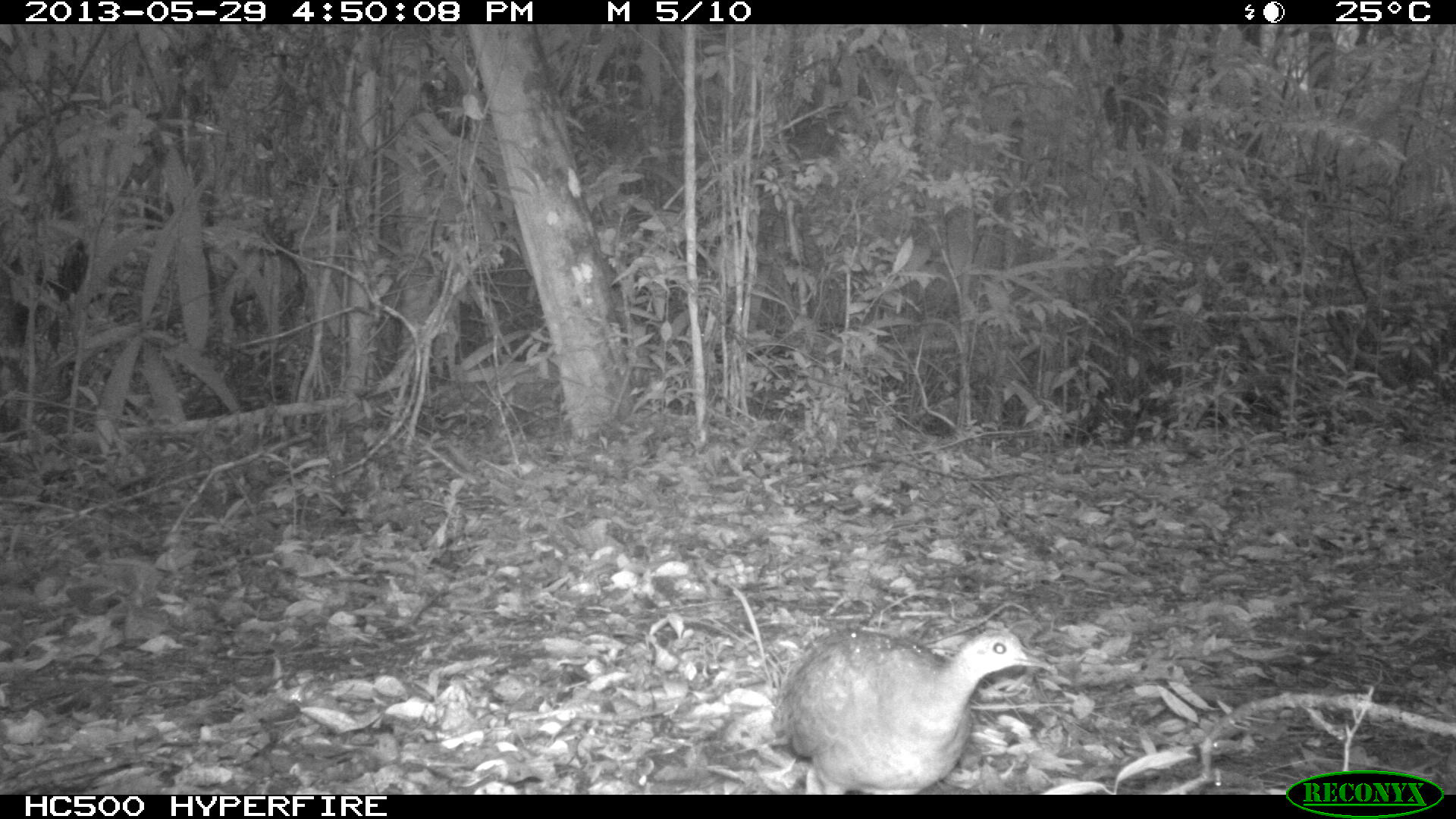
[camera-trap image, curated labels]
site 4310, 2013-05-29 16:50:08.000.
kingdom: Animalia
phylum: Chordata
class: Aves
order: Tinamiformes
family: Tinamidae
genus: Tinamus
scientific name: Tinamus major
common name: great tinamou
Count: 2.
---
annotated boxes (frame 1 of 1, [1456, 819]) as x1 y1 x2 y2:
tinamus major: 765 627 1057 792